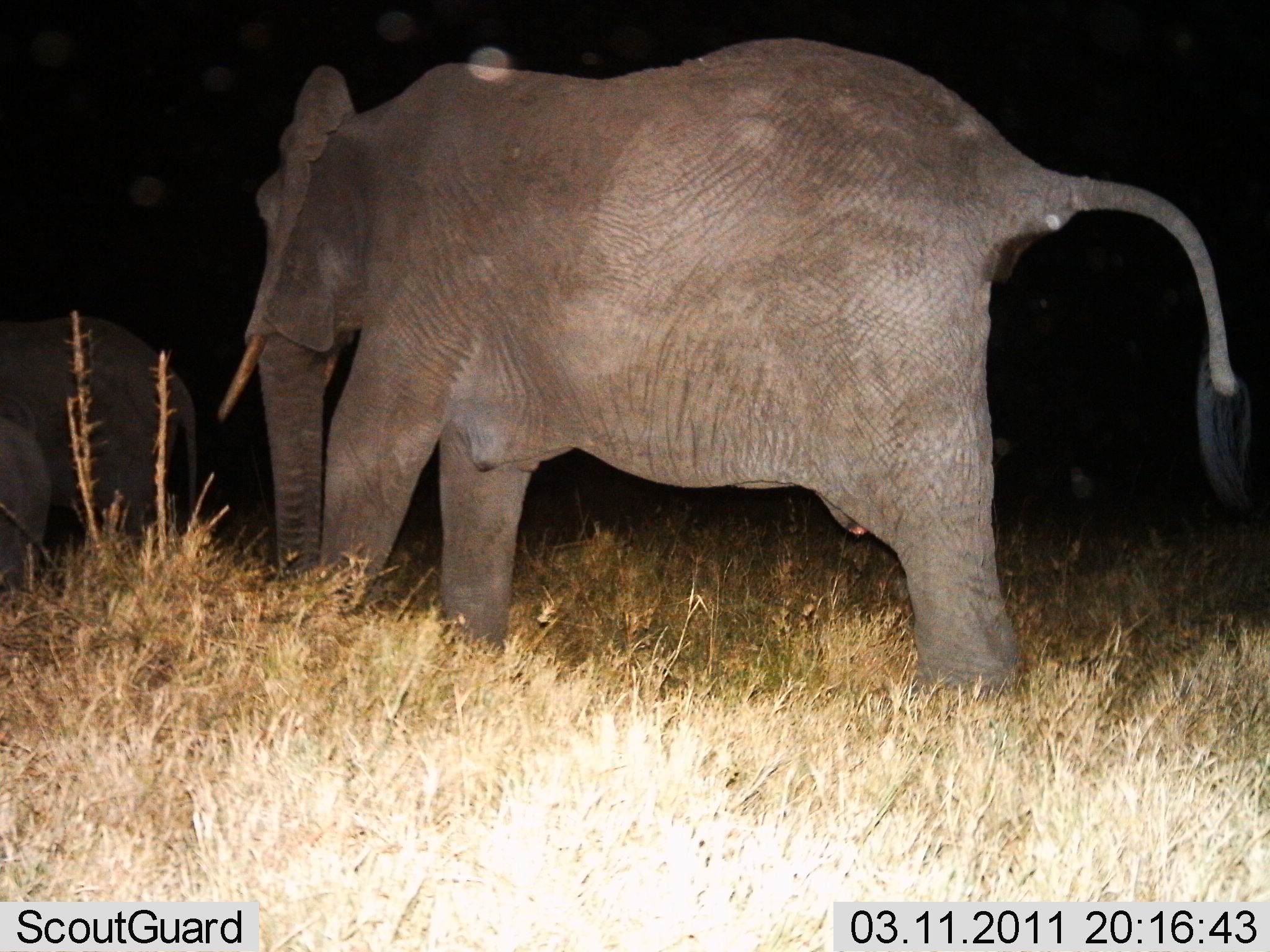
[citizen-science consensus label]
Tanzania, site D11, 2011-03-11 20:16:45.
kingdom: Animalia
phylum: Chordata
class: Mammalia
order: Proboscidea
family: Elephantidae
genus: Loxodonta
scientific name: Loxodonta africana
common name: african bush elephant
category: elephant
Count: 3.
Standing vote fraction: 54%.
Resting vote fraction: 0%.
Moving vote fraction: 46%.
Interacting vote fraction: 0%.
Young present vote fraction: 31%.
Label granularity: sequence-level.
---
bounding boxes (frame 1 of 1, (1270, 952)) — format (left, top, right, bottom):
animal: (216, 33, 1248, 691); (0, 314, 198, 546); (2, 420, 51, 589)